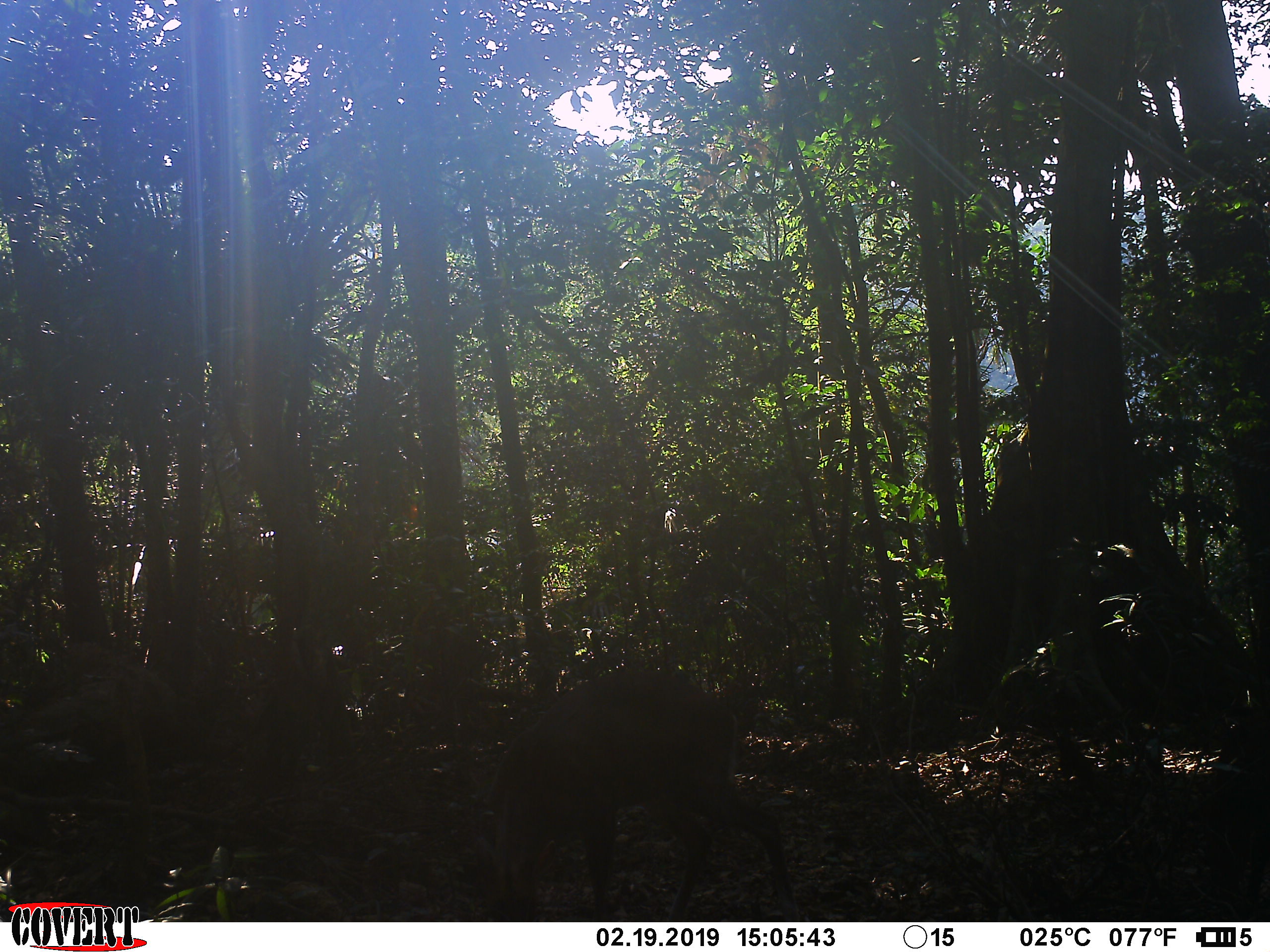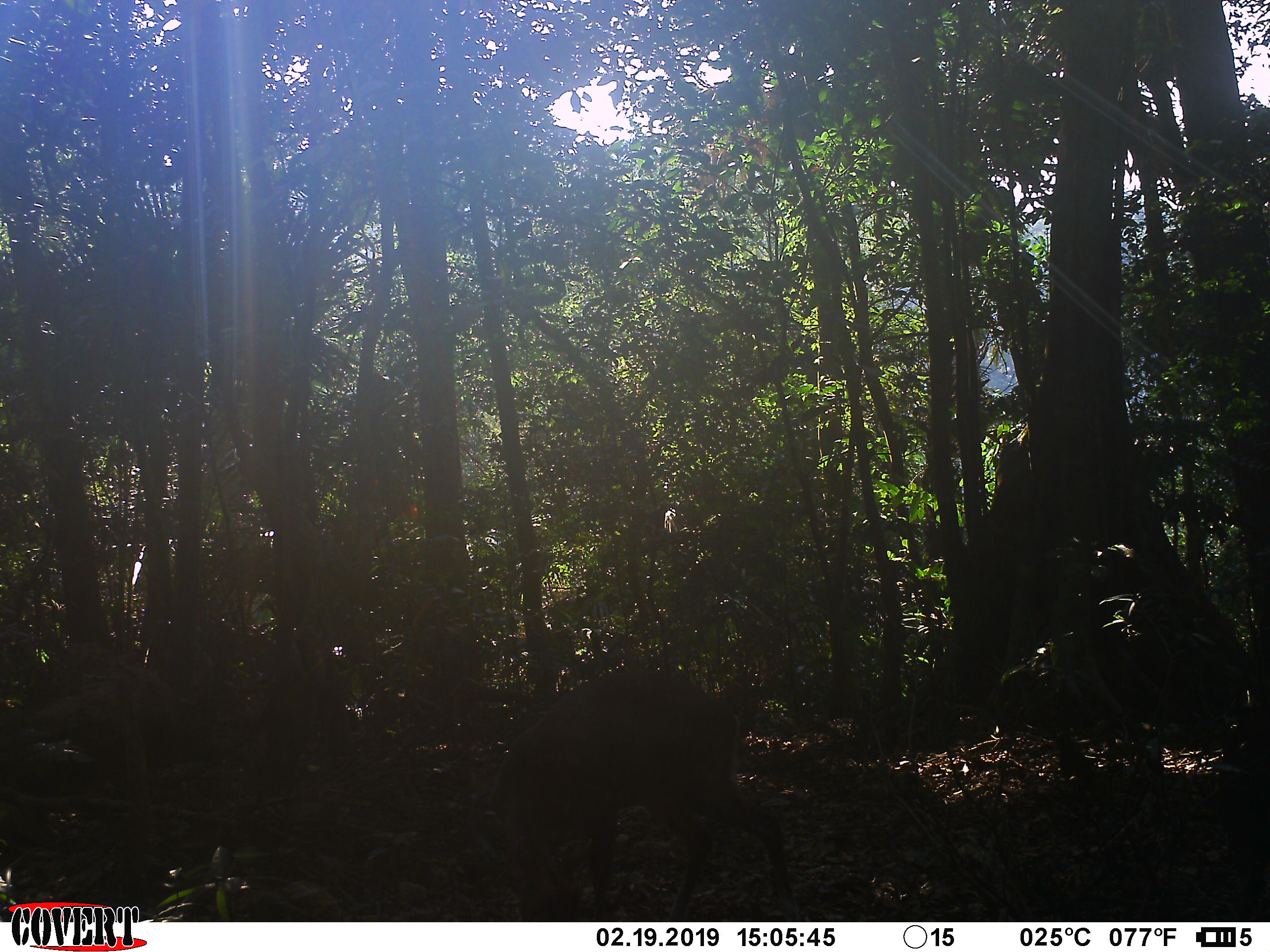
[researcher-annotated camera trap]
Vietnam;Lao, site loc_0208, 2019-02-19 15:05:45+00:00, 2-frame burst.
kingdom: Animalia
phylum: Chordata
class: Mammalia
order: Artiodactyla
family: Cervidae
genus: Muntiacus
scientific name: Muntiacus rooseveltorum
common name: roosevelt's muntjac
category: roosevelts muntjac group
Roosevelts muntjac group (roosevelt's muntjac) (Muntiacus rooseveltorum). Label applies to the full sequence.